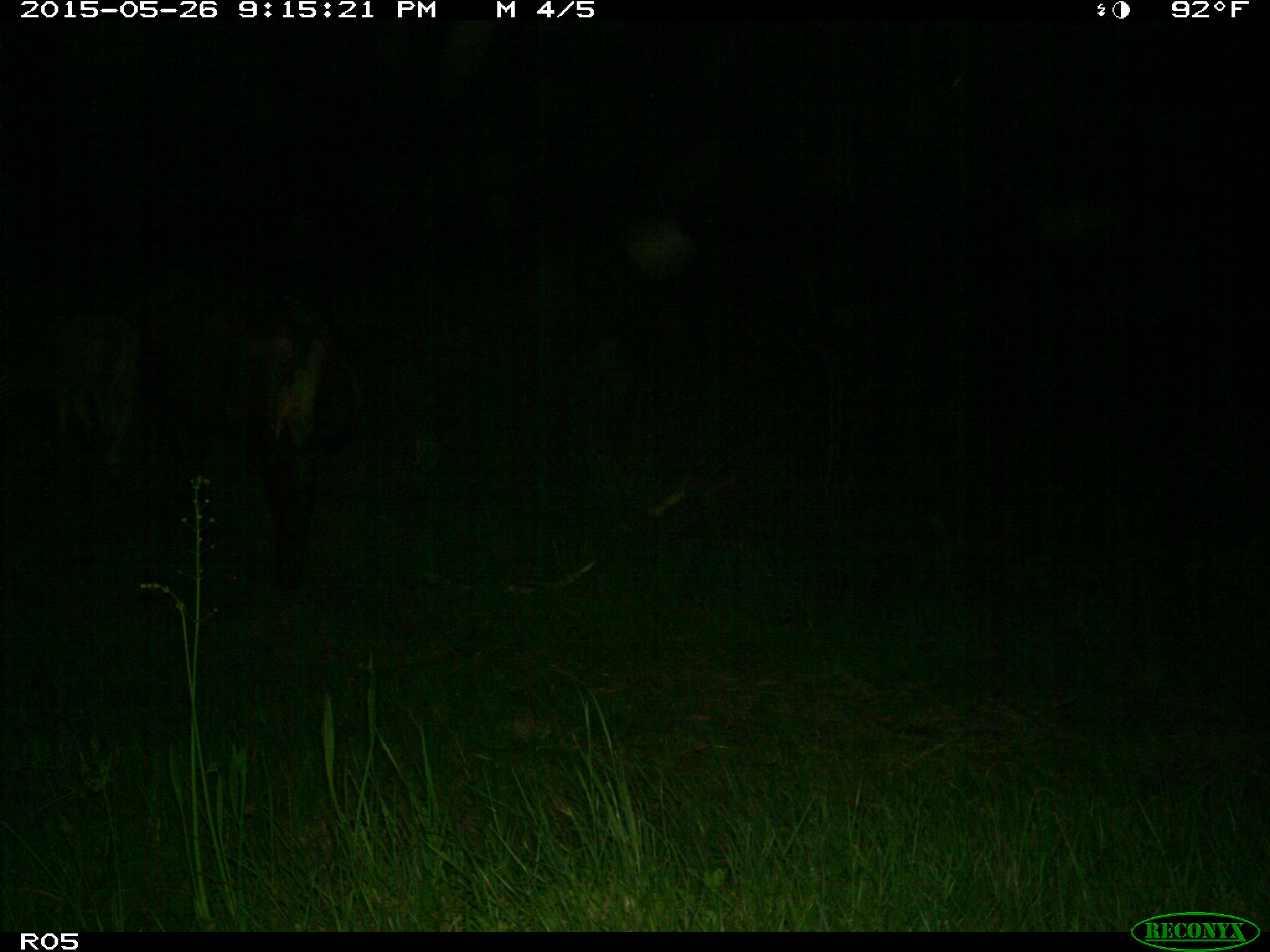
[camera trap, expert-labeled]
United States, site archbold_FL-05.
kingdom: Animalia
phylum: Chordata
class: Mammalia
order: Artiodactyla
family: Bovidae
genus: Bos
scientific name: Bos taurus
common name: domestic cow